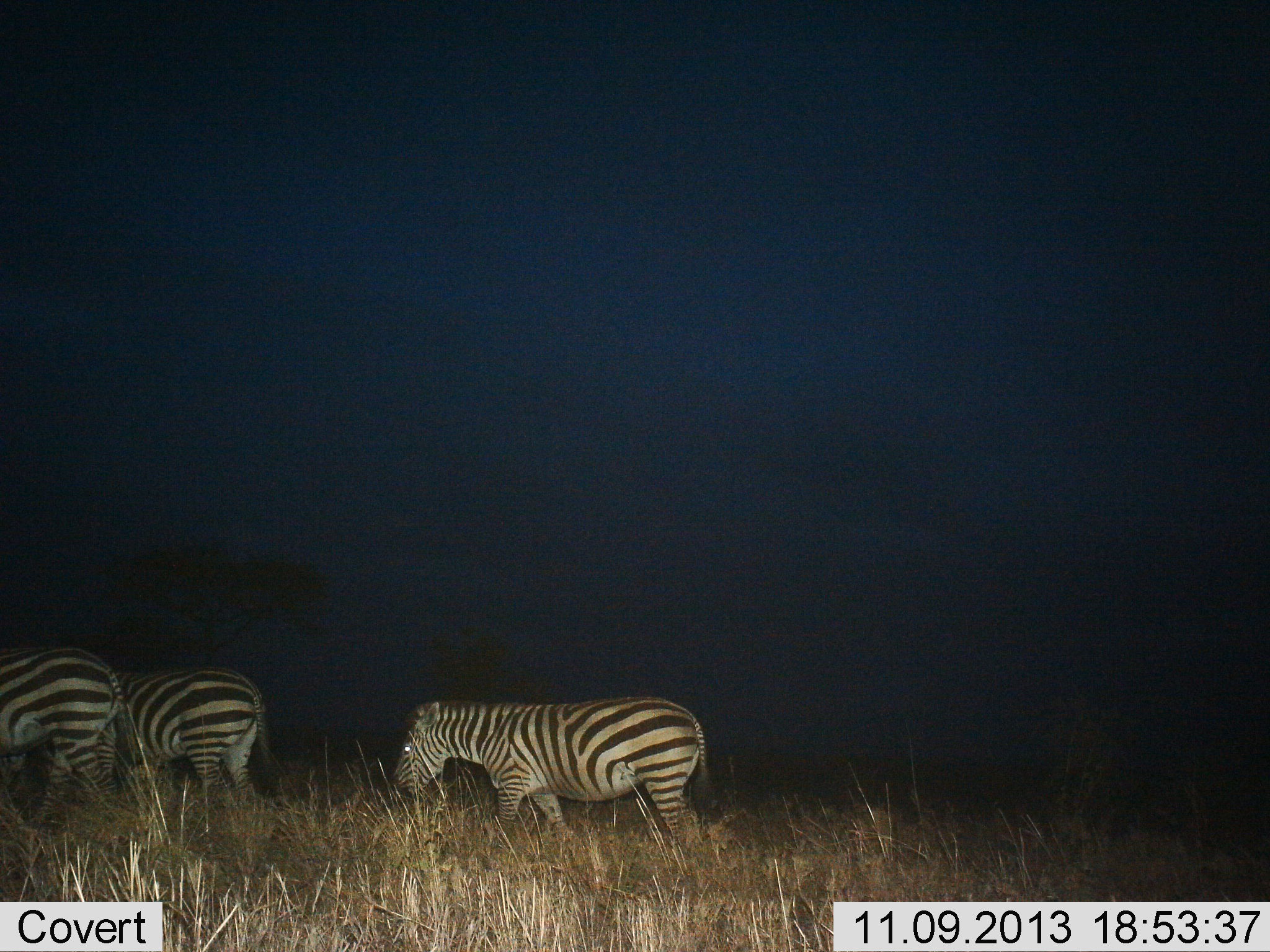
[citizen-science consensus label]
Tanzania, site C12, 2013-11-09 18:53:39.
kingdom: Animalia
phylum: Chordata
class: Mammalia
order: Perissodactyla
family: Equidae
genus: Equus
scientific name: Equus quagga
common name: plains zebra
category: zebra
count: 3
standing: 30%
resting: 0%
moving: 80%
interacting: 0%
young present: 0%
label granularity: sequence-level